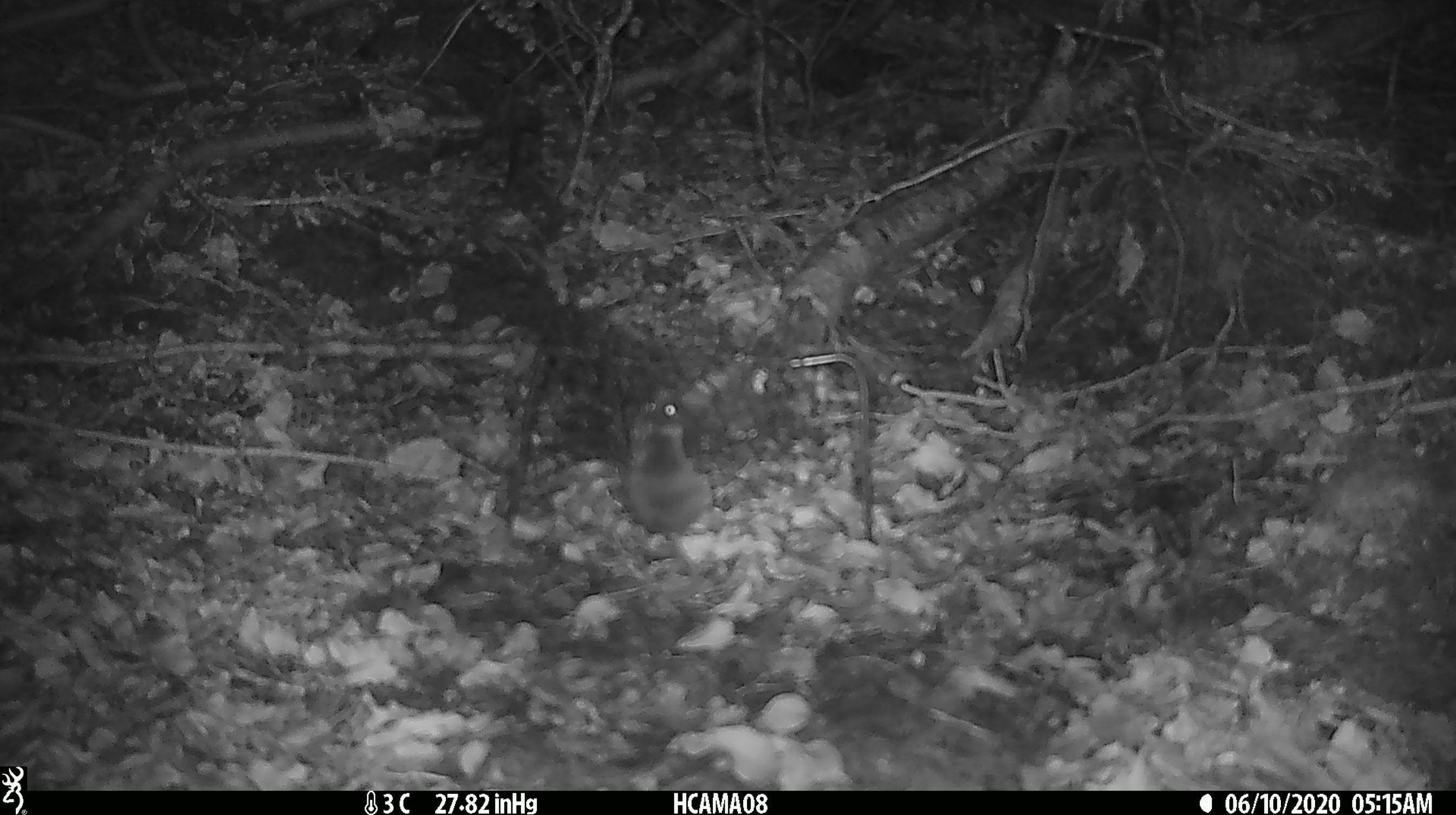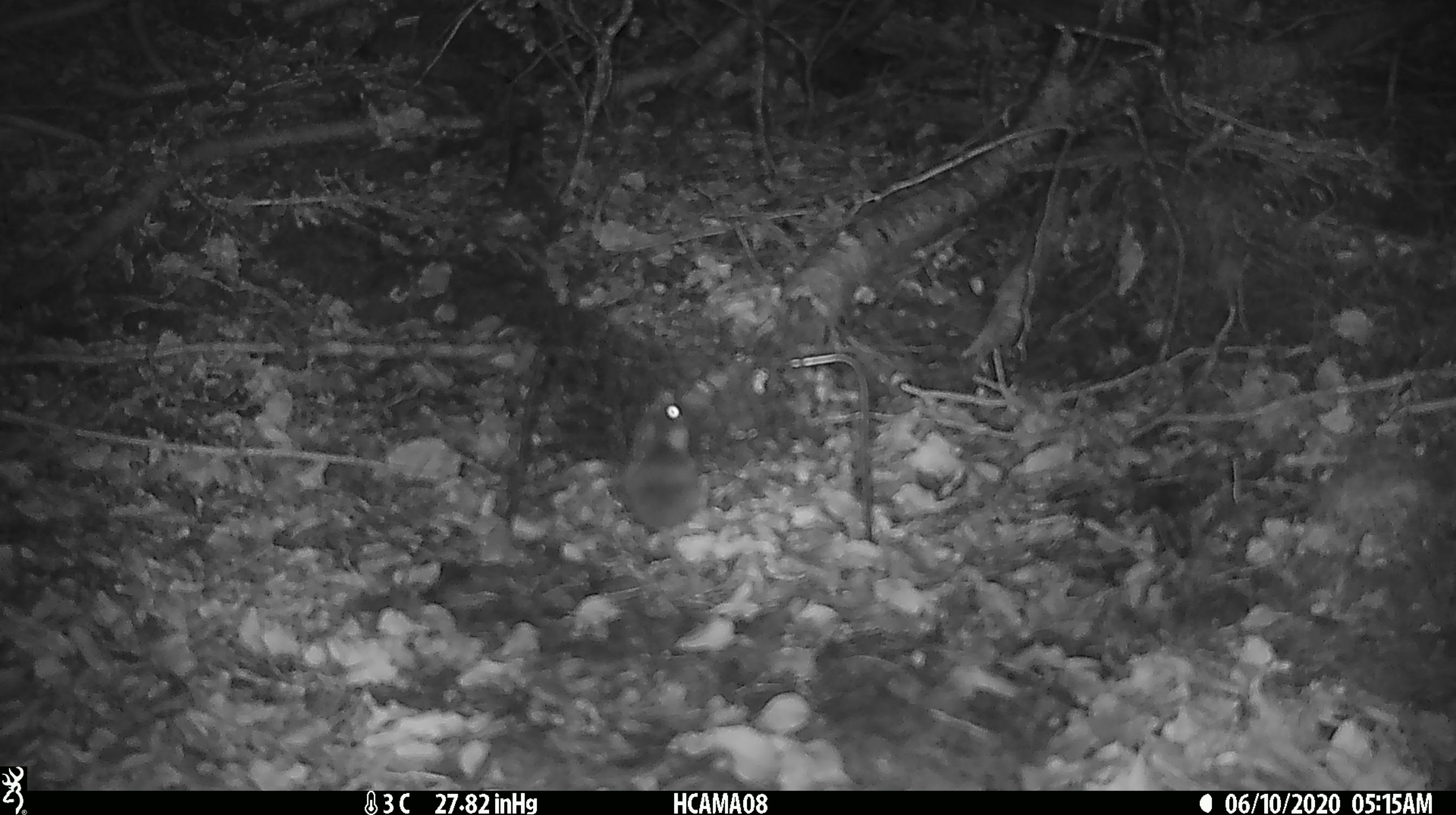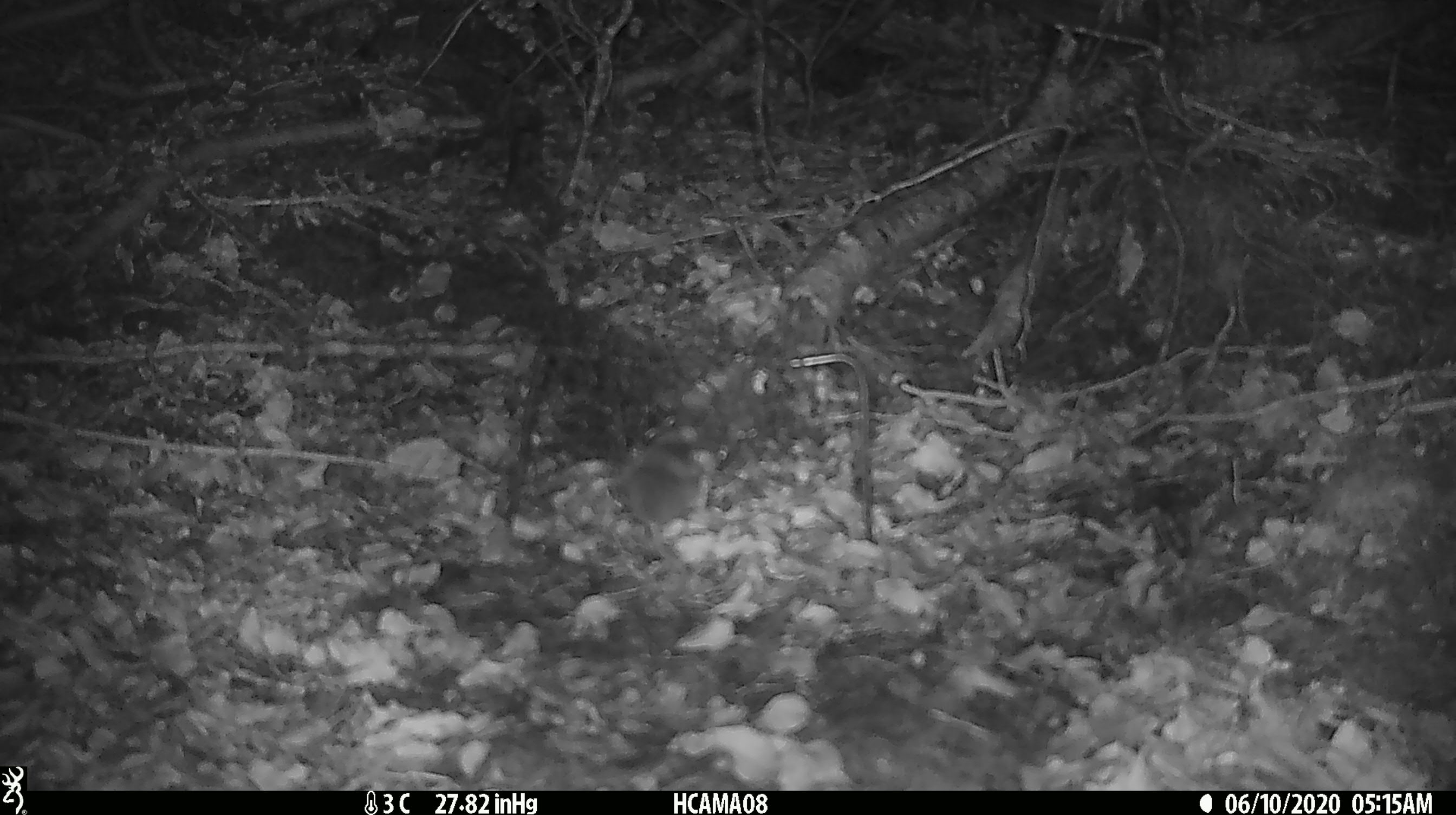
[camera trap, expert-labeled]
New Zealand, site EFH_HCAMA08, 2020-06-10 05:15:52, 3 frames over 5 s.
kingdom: Animalia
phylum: Chordata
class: Mammalia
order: Rodentia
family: Muridae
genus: Mus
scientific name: Mus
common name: mouse